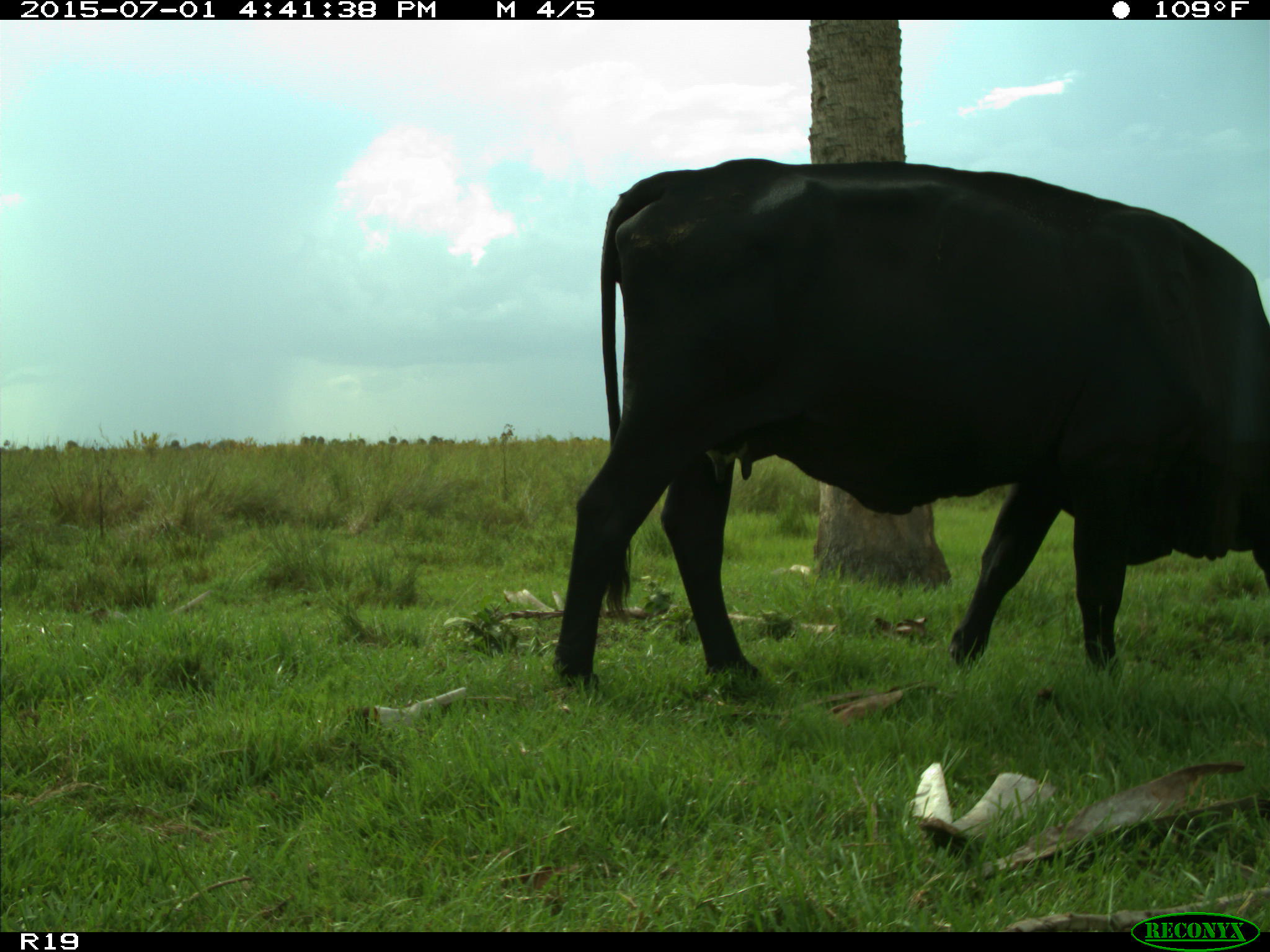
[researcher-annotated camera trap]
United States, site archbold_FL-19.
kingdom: Animalia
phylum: Chordata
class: Mammalia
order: Artiodactyla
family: Bovidae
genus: Bos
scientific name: Bos taurus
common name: domestic cow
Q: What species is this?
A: Bos taurus (domestic cow).